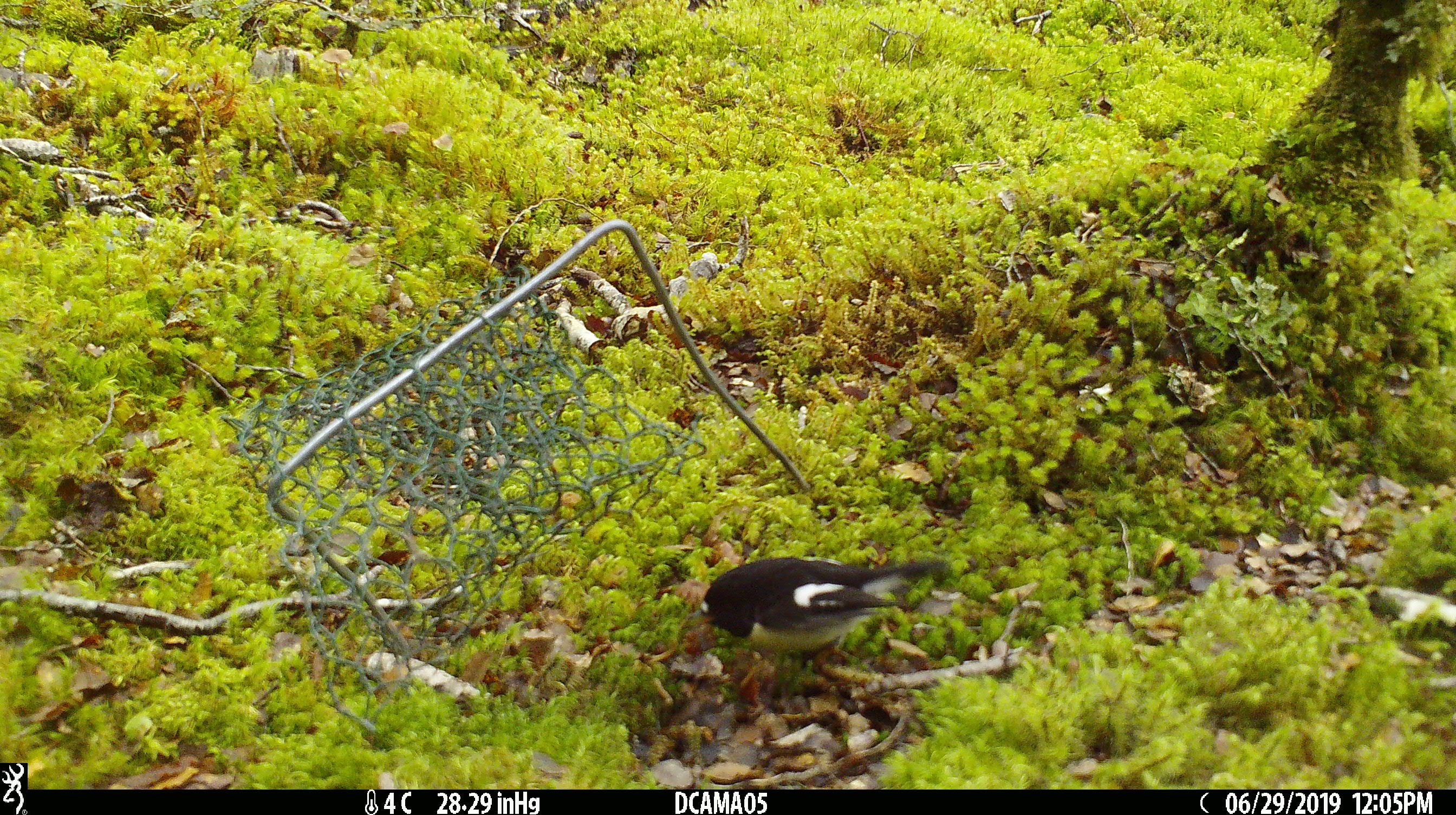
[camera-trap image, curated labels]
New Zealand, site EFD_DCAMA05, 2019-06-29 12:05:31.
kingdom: Animalia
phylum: Chordata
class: Aves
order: Passeriformes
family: Petroicidae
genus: Petroica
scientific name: Petroica macrocephala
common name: tomtit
Tomtit (Petroica macrocephala).